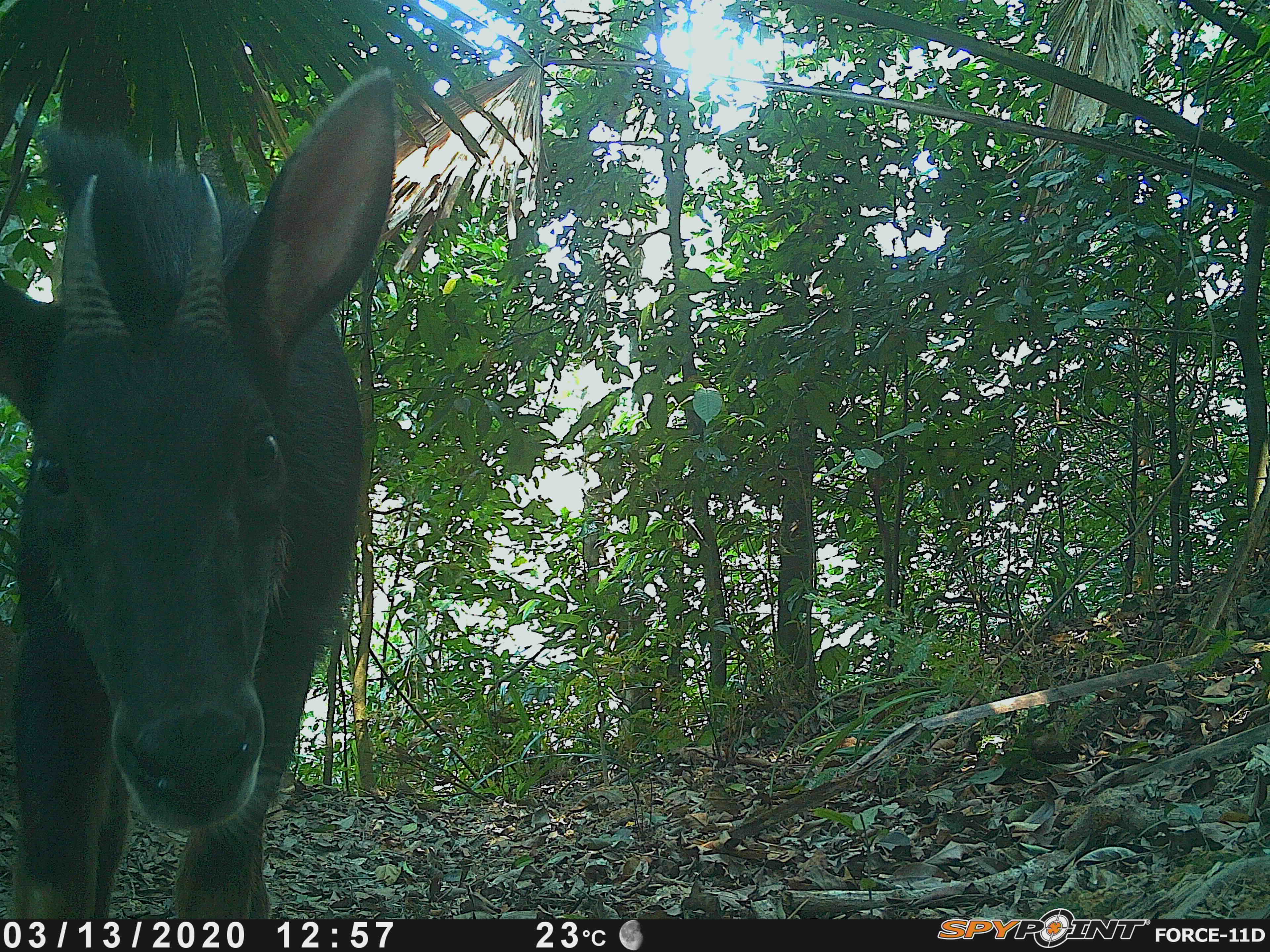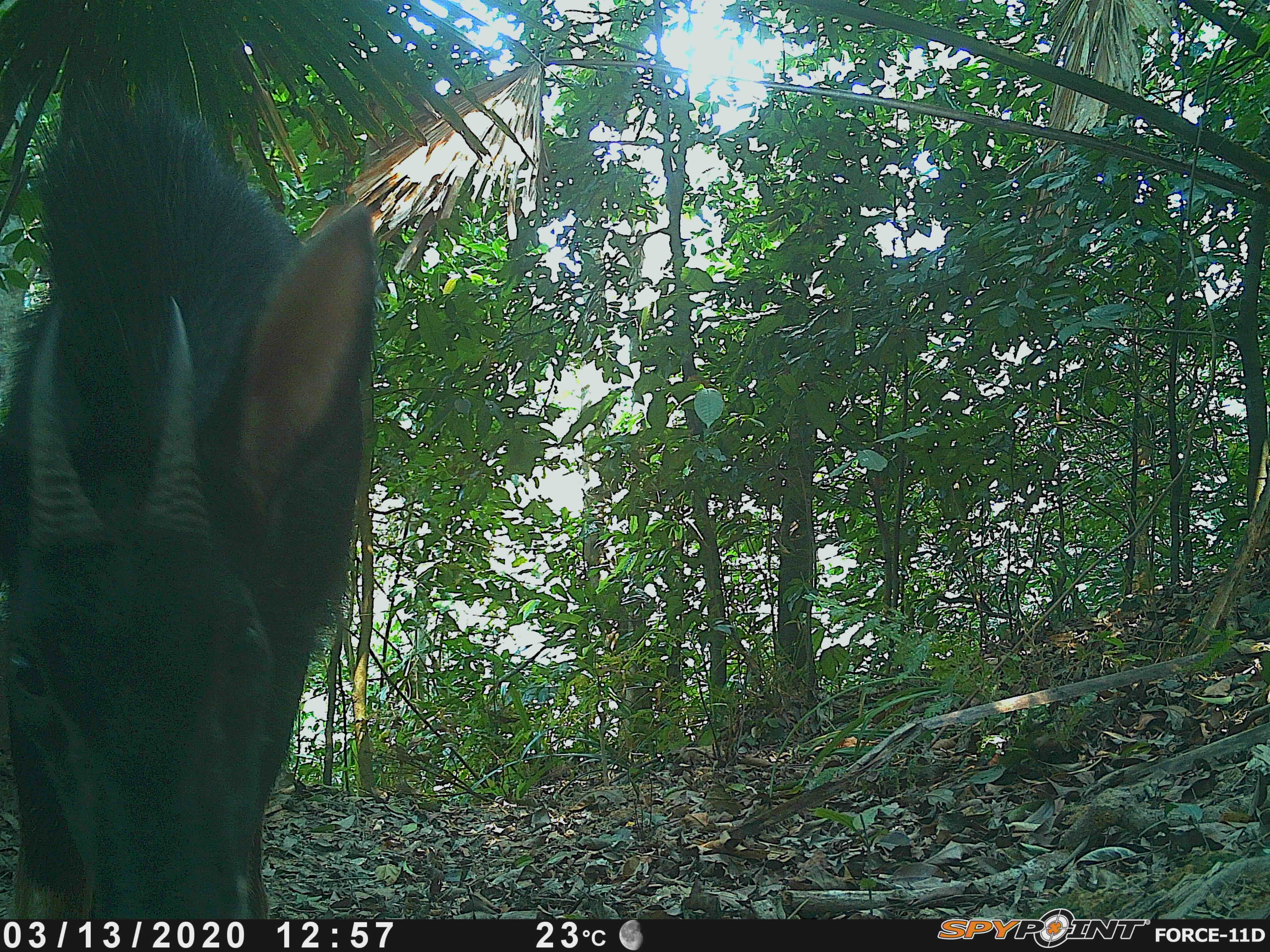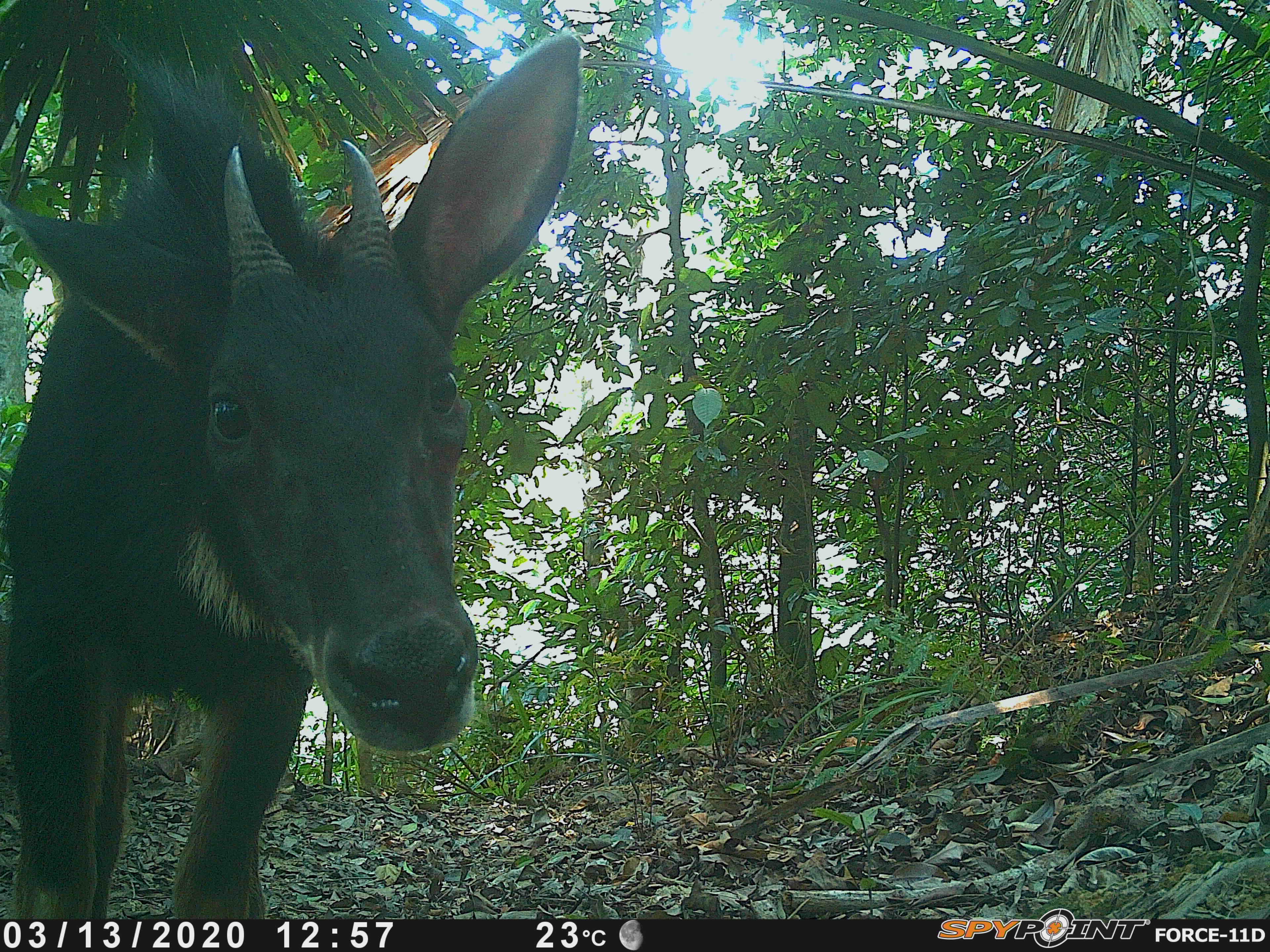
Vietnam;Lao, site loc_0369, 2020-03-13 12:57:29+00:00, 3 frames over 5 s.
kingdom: Animalia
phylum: Chordata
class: Mammalia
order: Artiodactyla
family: Bovidae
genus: Capricornis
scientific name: Capricornis sumatraensis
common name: chinese serow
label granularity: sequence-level